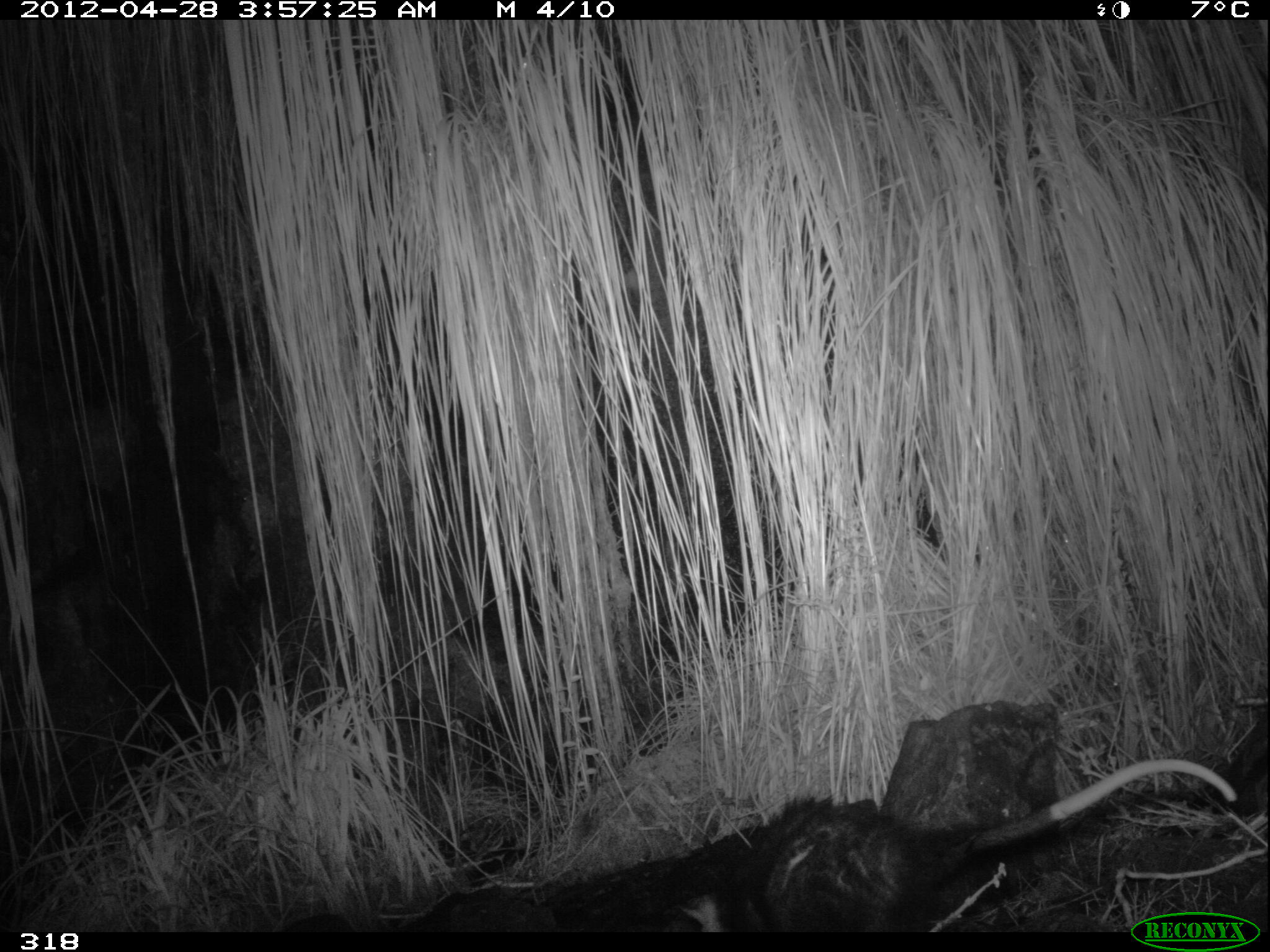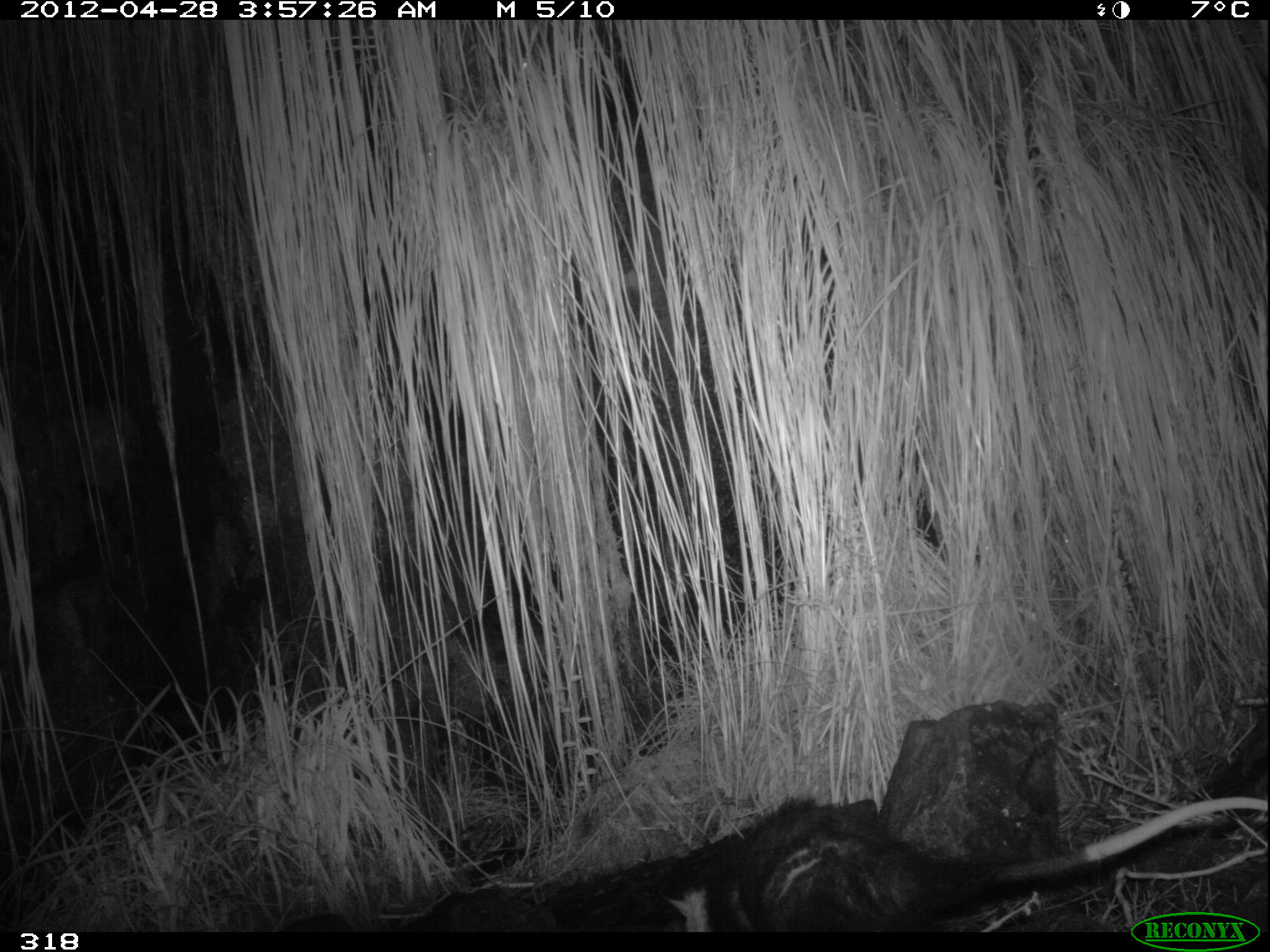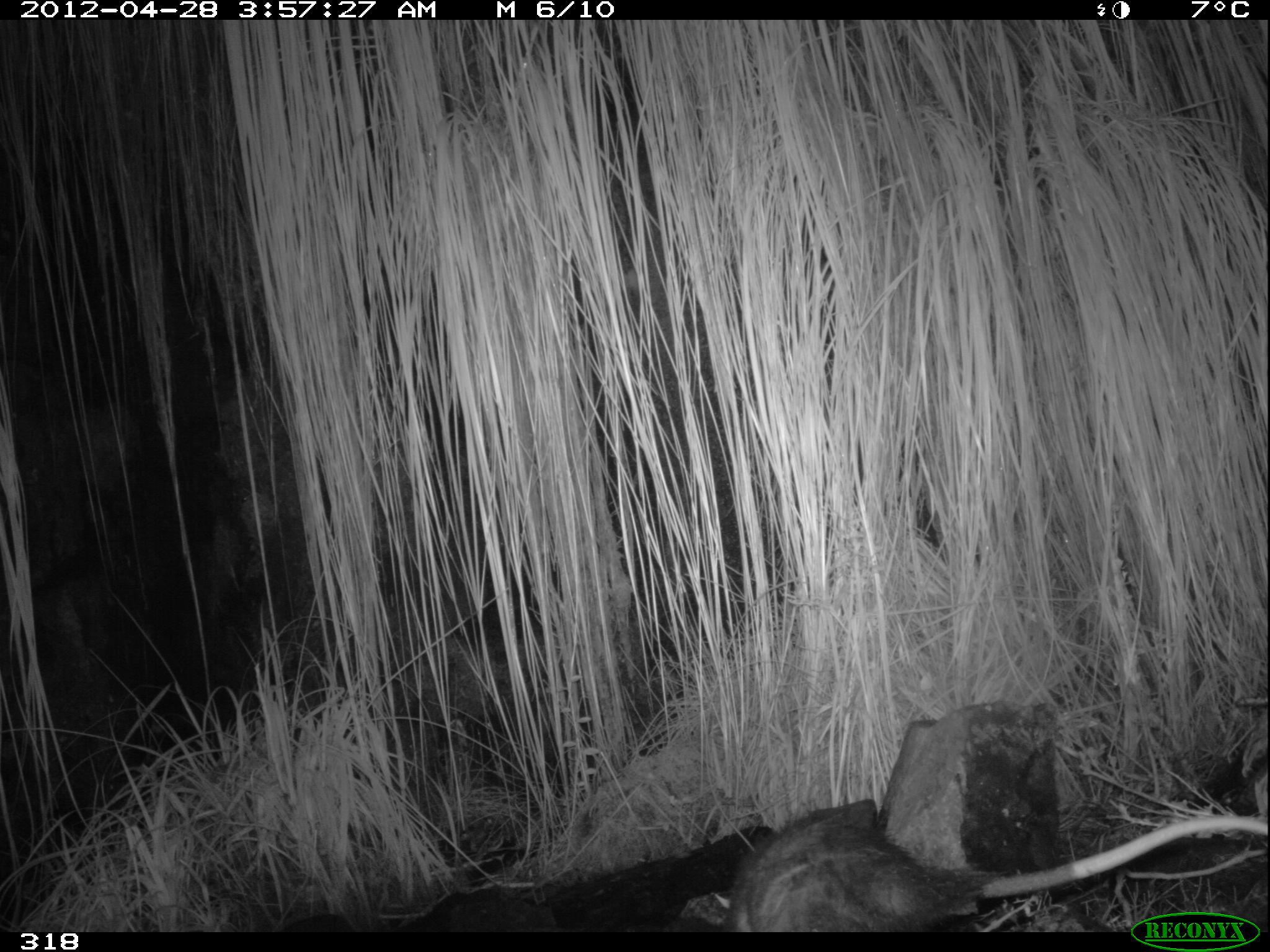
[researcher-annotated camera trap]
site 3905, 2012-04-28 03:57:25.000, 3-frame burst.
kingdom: Animalia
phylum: Chordata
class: Mammalia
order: Didelphimorphia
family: Didelphidae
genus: Didelphis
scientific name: Didelphis pernigra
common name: andean white-eared opossum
Didelphis pernigra (andean white-eared opossum).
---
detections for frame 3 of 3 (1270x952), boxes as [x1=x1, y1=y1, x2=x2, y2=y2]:
didelphis pernigra: [x1=712, y1=813, x2=1266, y2=932]